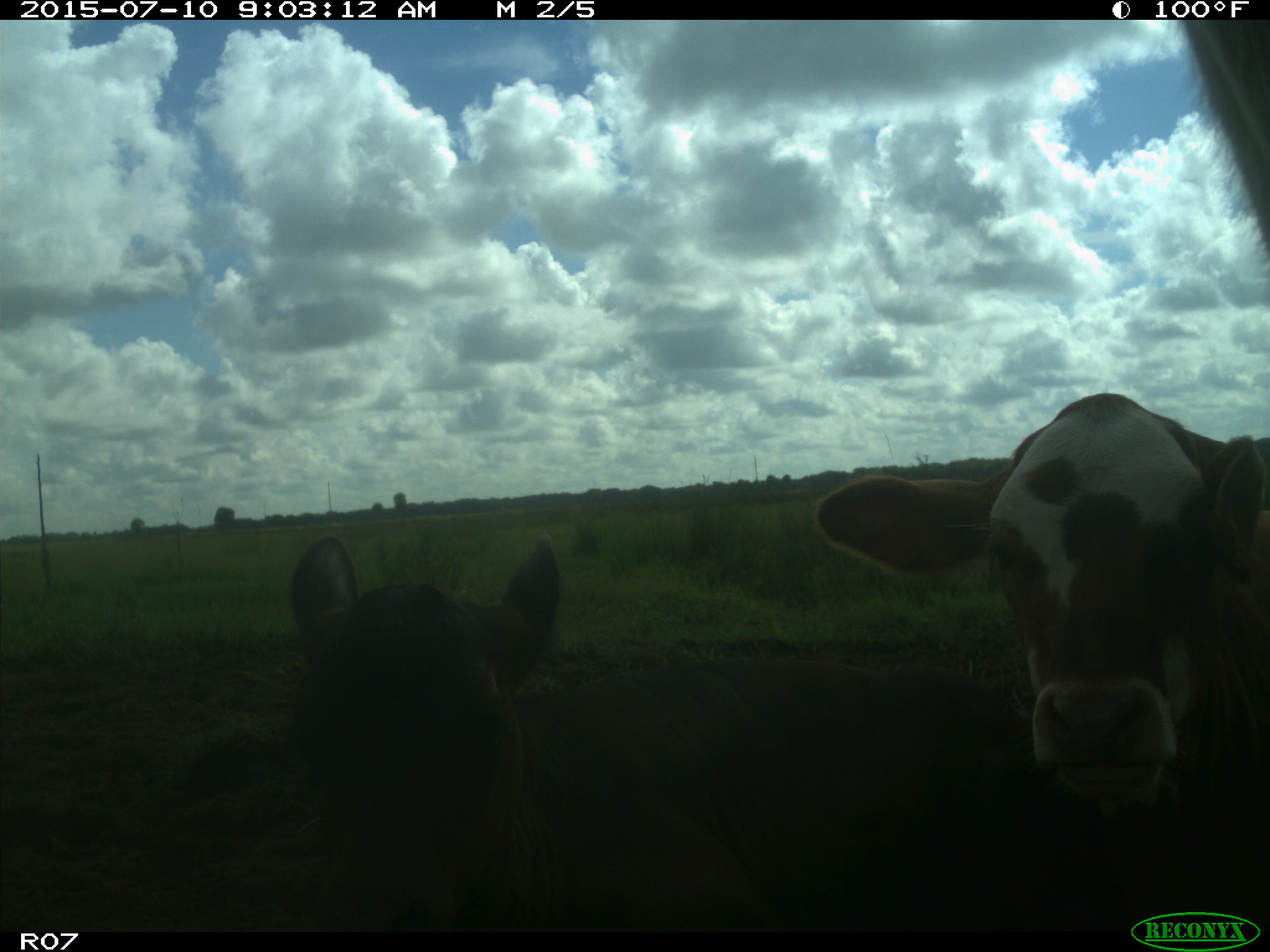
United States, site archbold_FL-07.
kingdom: Animalia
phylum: Chordata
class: Mammalia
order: Artiodactyla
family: Bovidae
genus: Bos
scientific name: Bos taurus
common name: domestic cow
Bos taurus (domestic cow).